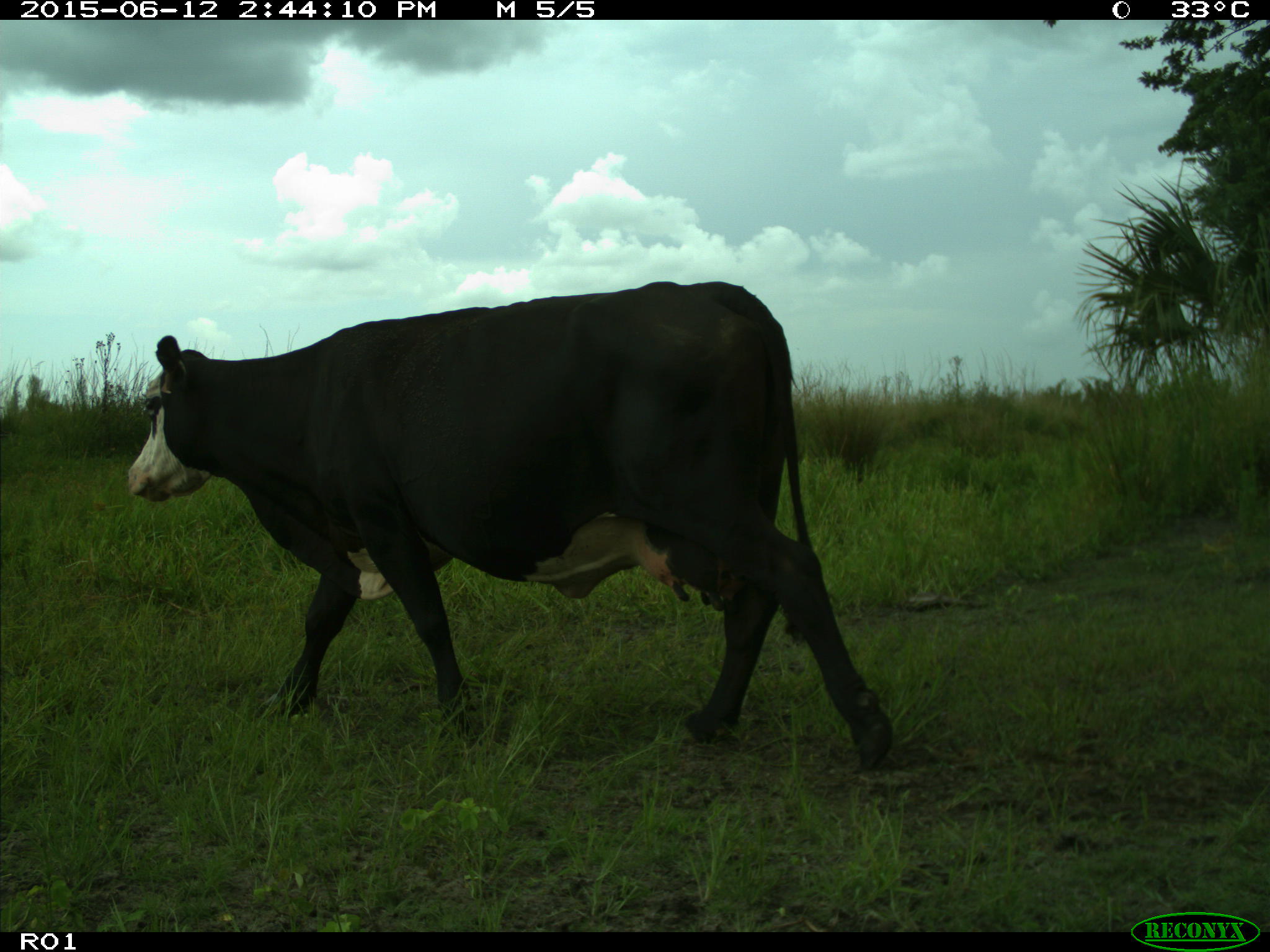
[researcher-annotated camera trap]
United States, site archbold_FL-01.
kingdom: Animalia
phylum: Chordata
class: Mammalia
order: Artiodactyla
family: Bovidae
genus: Bos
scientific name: Bos taurus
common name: domestic cow